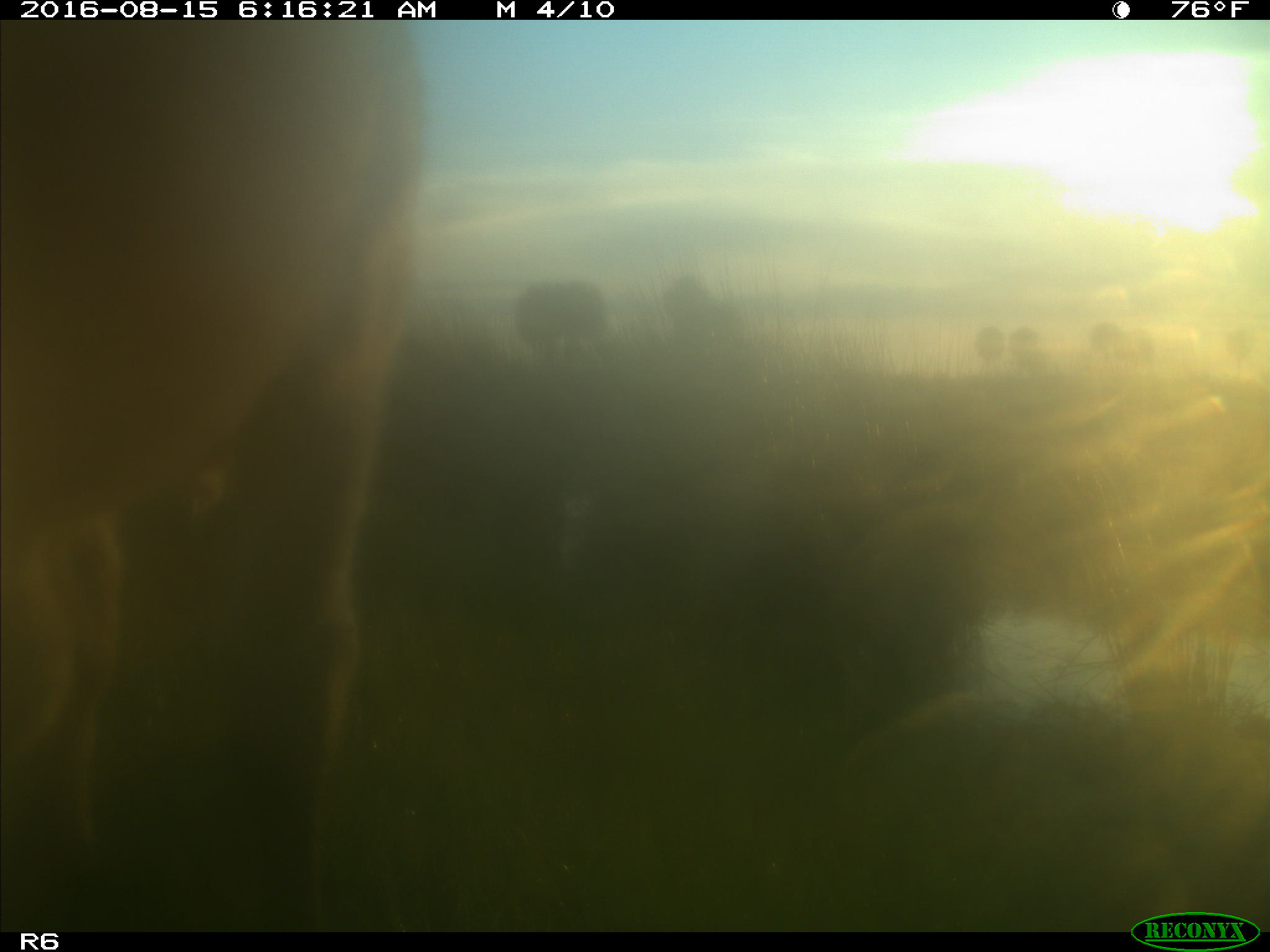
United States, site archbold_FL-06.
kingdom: Animalia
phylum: Chordata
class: Mammalia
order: Artiodactyla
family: Bovidae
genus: Bos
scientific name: Bos taurus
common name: domestic cow